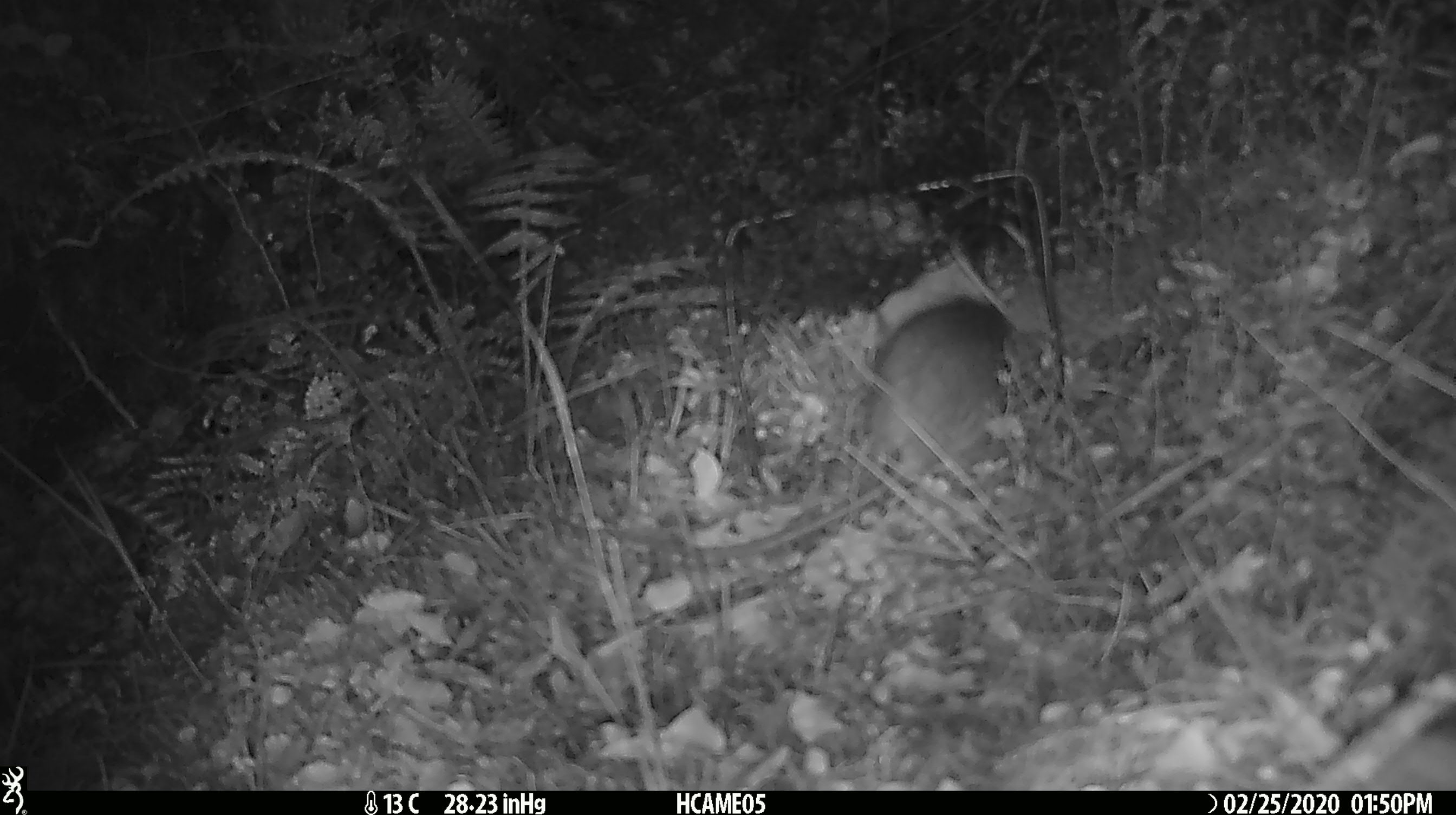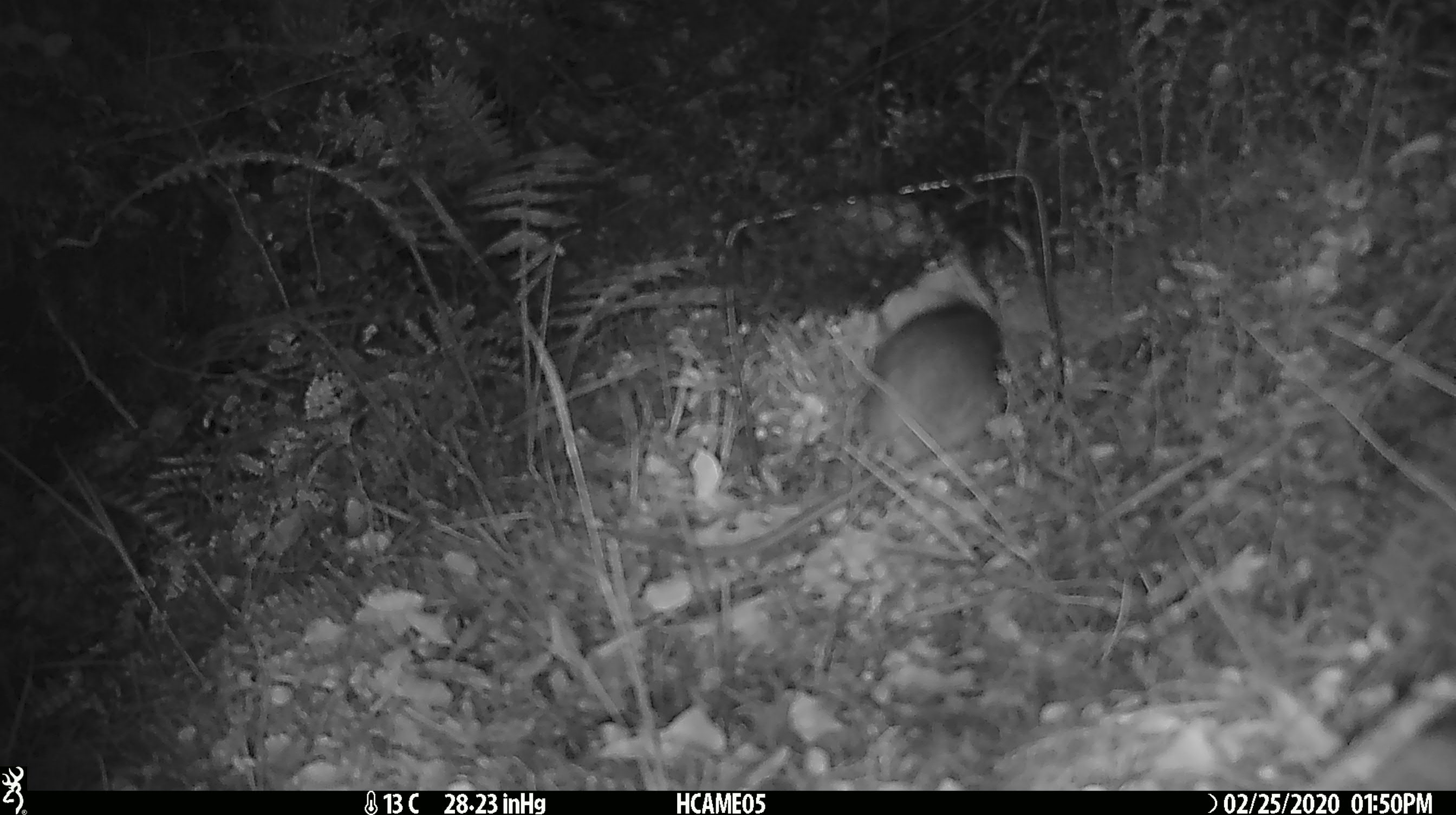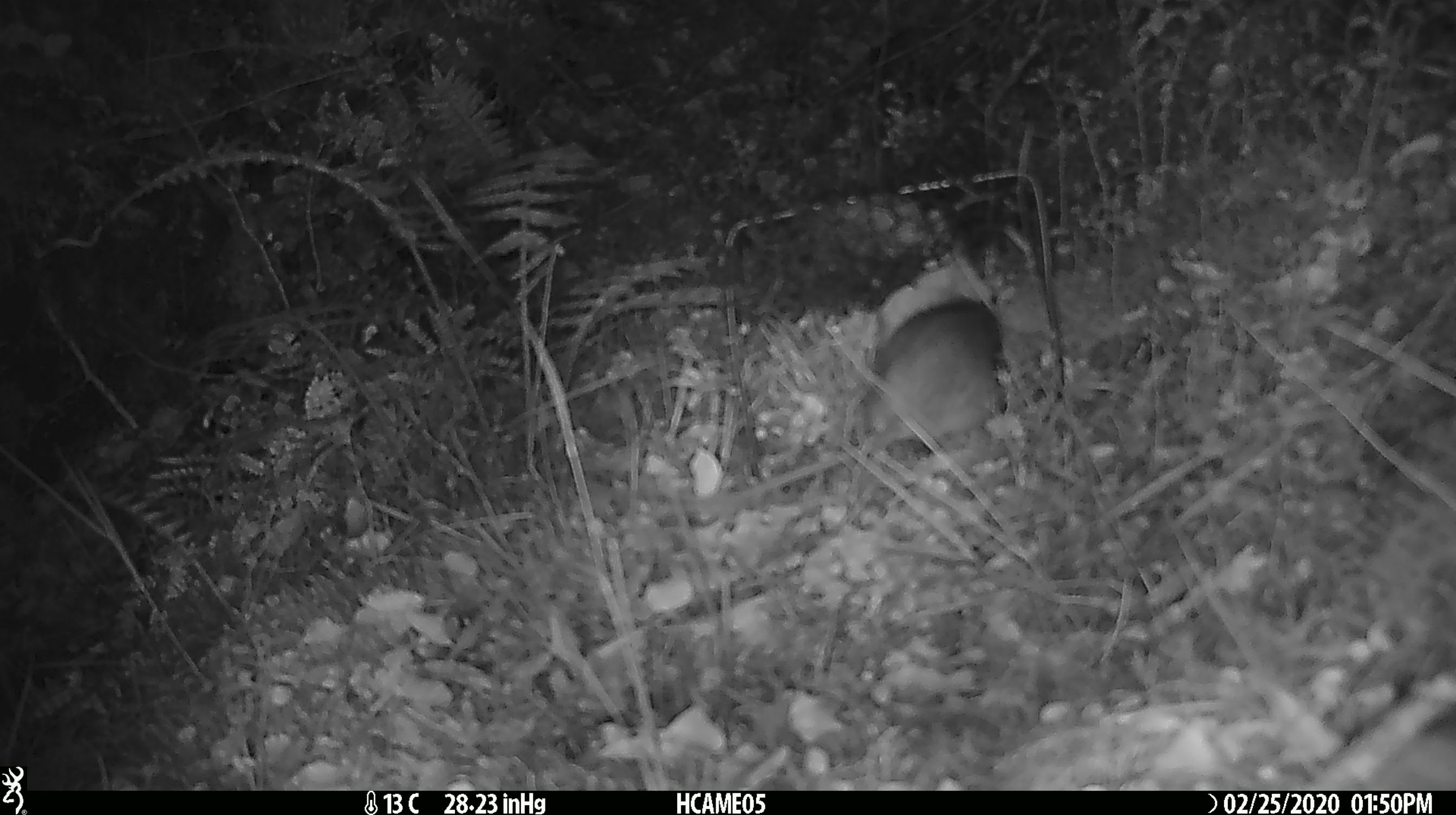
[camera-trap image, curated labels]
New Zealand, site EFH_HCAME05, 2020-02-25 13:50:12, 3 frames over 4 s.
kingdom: Animalia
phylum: Chordata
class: Mammalia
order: Rodentia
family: Muridae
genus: Rattus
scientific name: Rattus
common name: rat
Rat (Rattus).